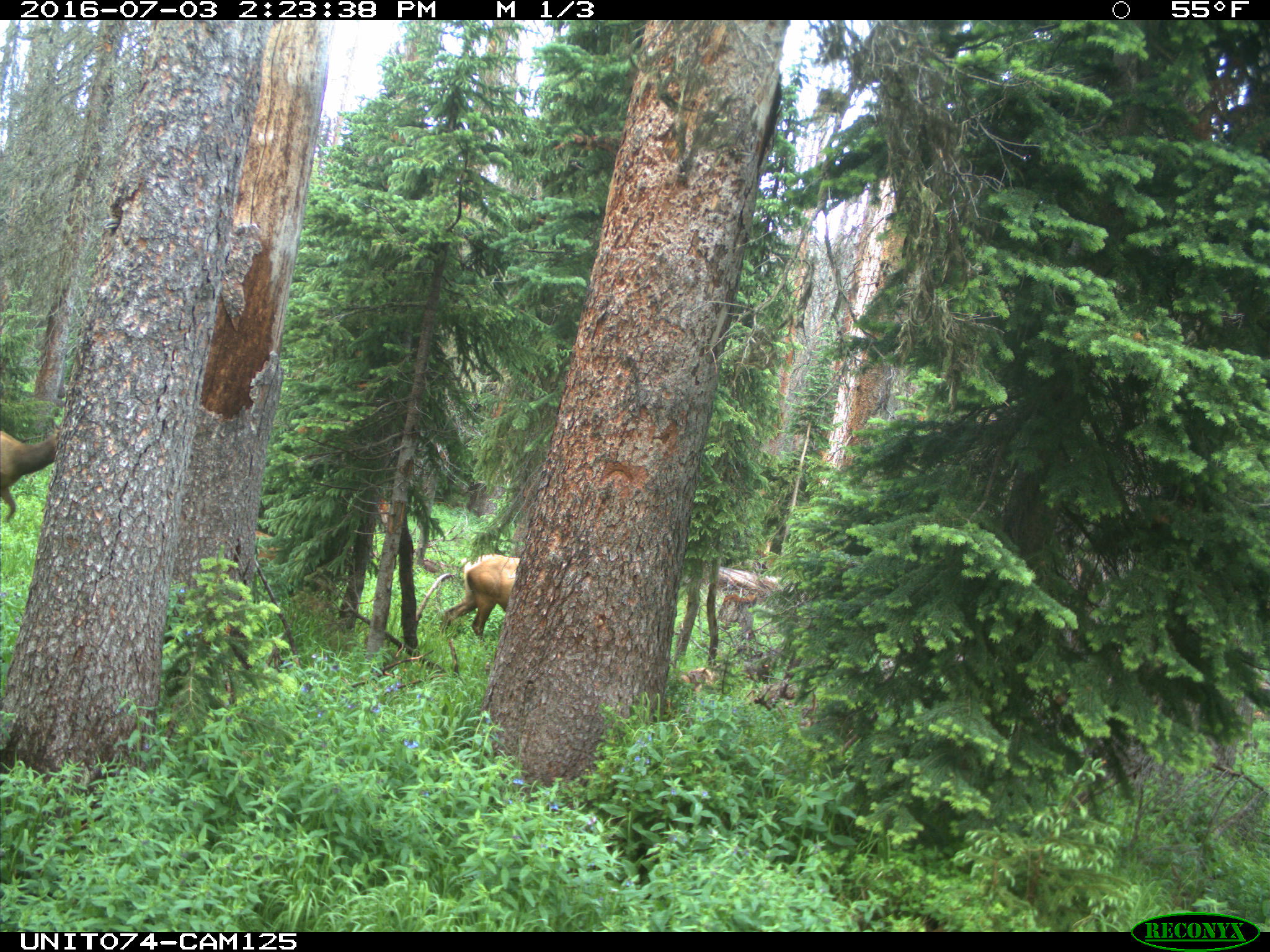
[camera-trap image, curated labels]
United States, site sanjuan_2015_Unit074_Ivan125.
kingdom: Animalia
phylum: Chordata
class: Mammalia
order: Artiodactyla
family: Cervidae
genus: Cervus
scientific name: Cervus elaphus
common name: red deer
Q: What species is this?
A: Cervus elaphus (red deer).